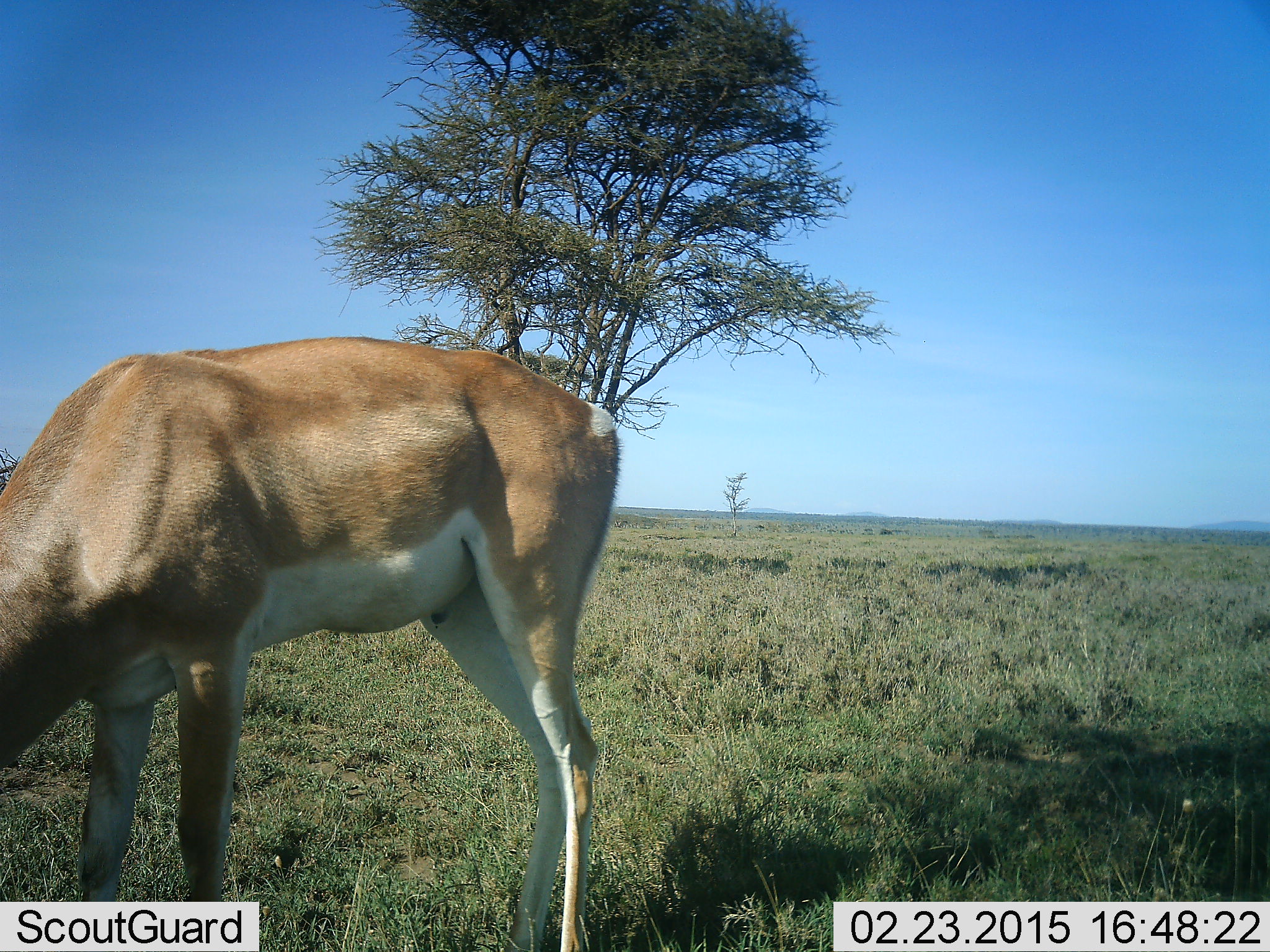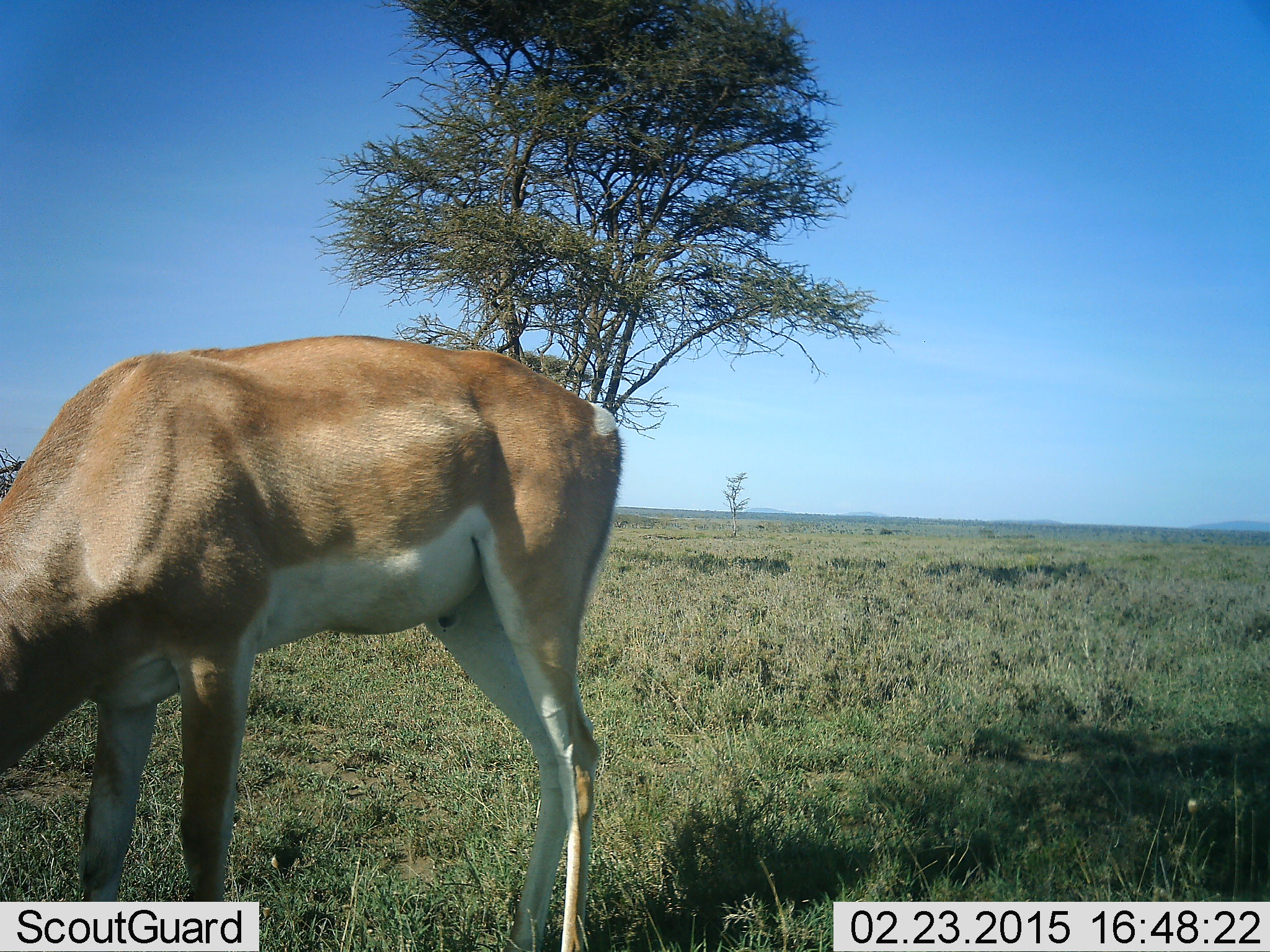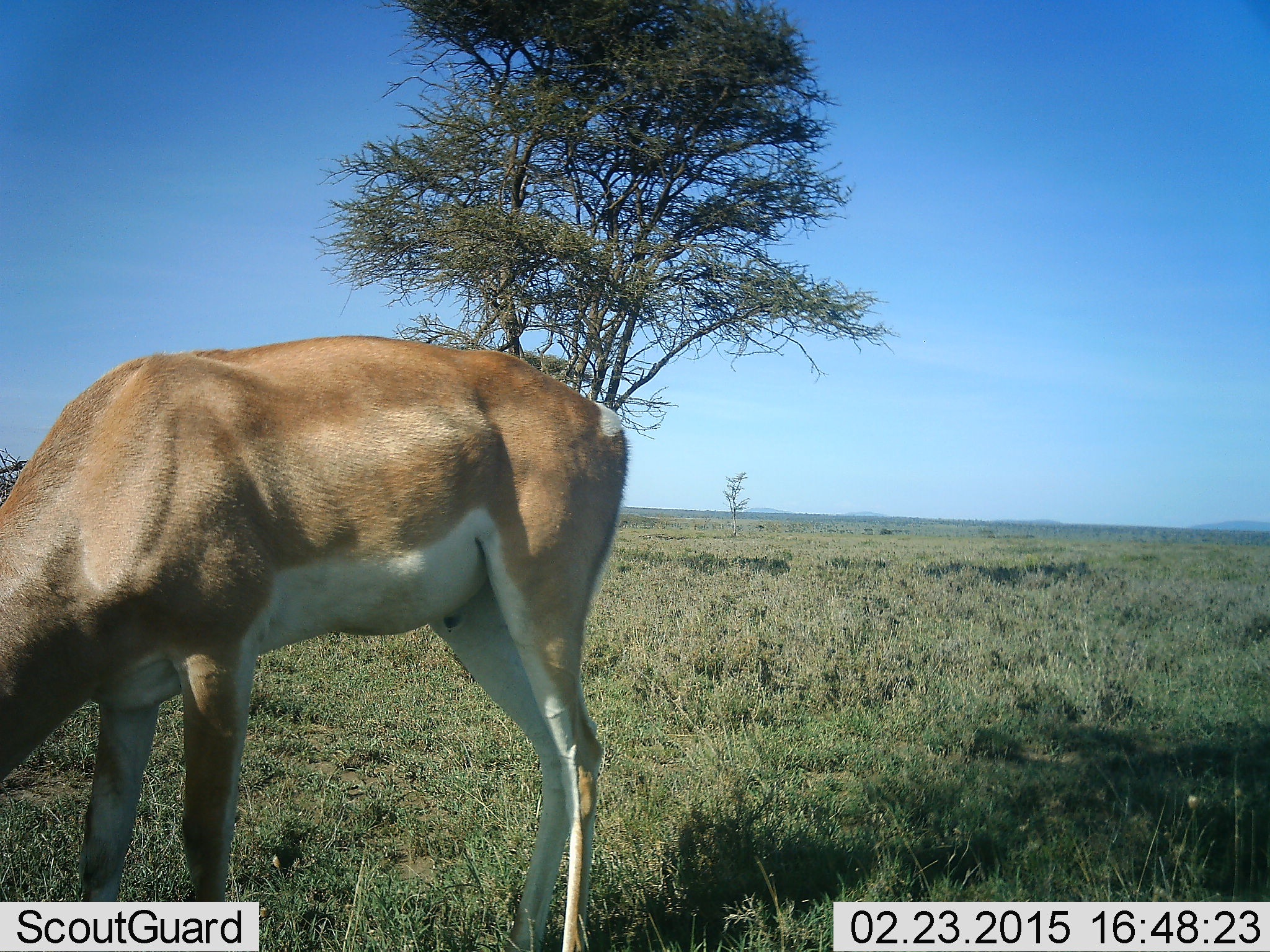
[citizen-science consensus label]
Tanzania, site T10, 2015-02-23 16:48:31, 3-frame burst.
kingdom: Animalia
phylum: Chordata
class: Mammalia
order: Artiodactyla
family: Bovidae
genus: Nanger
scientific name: Nanger granti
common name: grant's gazelle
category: gazellegrants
Gazellegrants (grant's gazelle) (Nanger granti), count 1. Behavior (volunteer vote fractions): standing 10%, resting 0%, moving 0%, interacting 0%. Young present (vote fraction): 0%. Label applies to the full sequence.